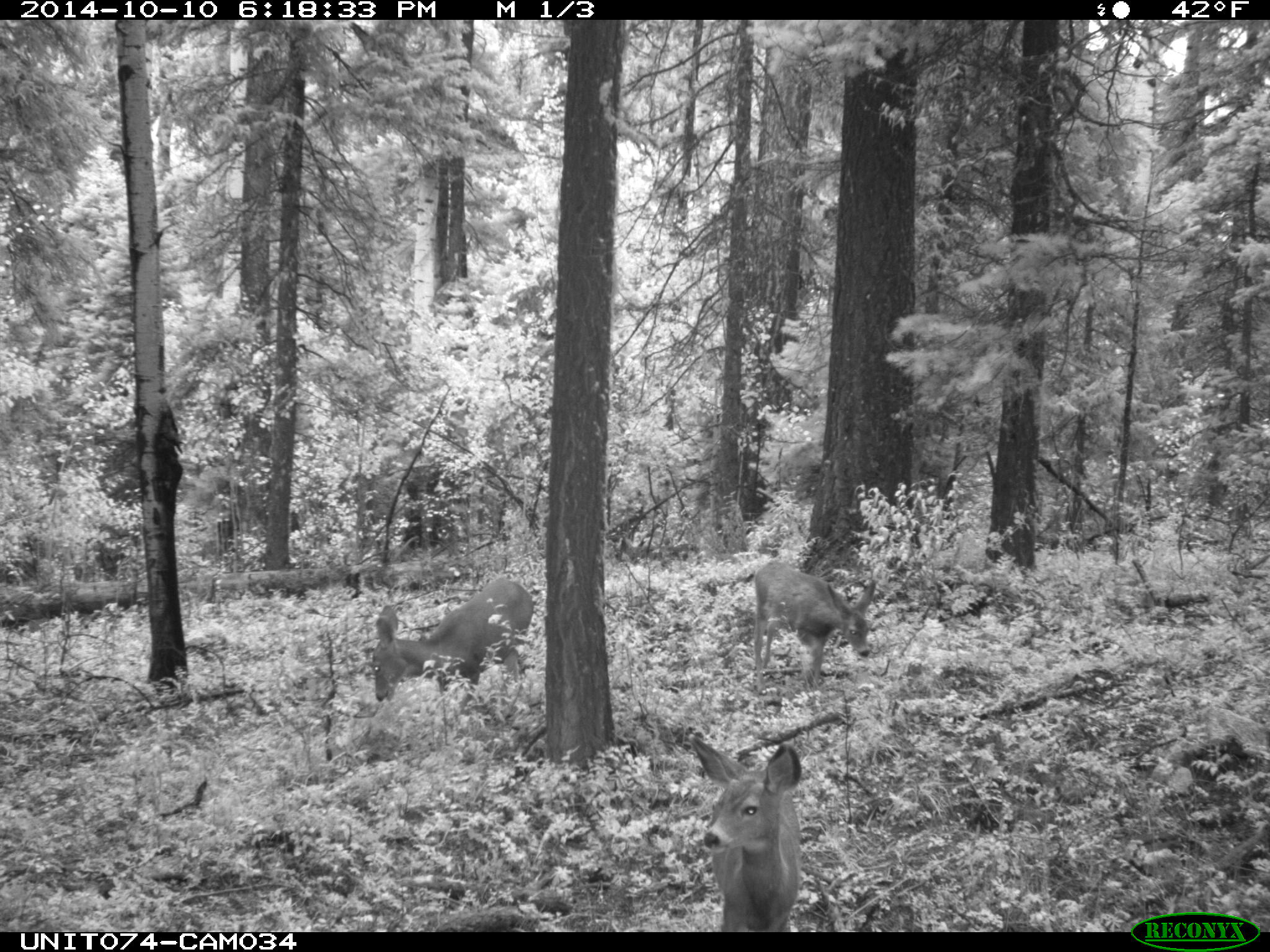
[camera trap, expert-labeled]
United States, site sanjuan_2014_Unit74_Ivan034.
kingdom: Animalia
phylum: Chordata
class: Mammalia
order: Artiodactyla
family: Cervidae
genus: Odocoileus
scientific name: Odocoileus hemionus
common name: mule deer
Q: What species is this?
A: Odocoileus hemionus (mule deer).